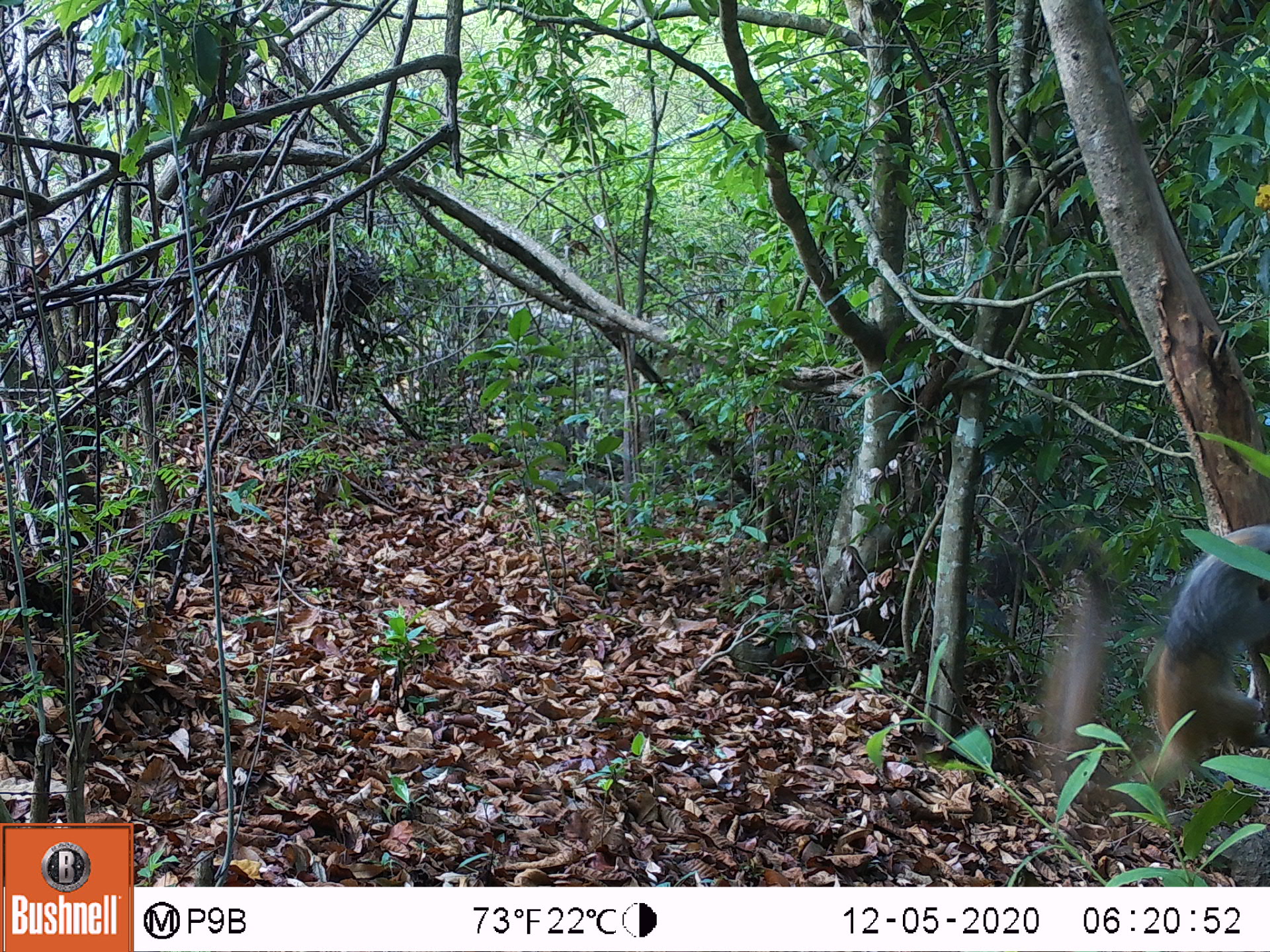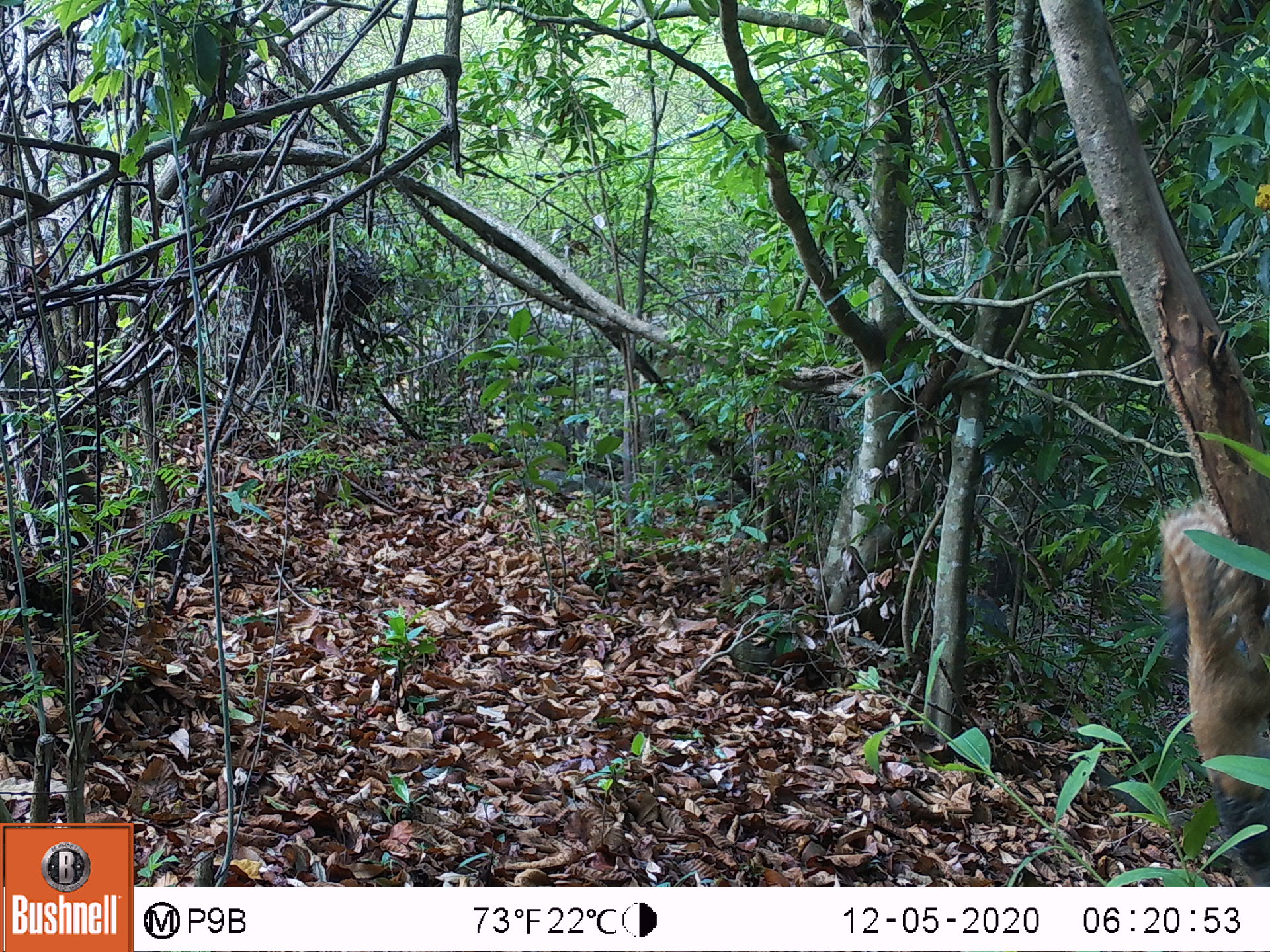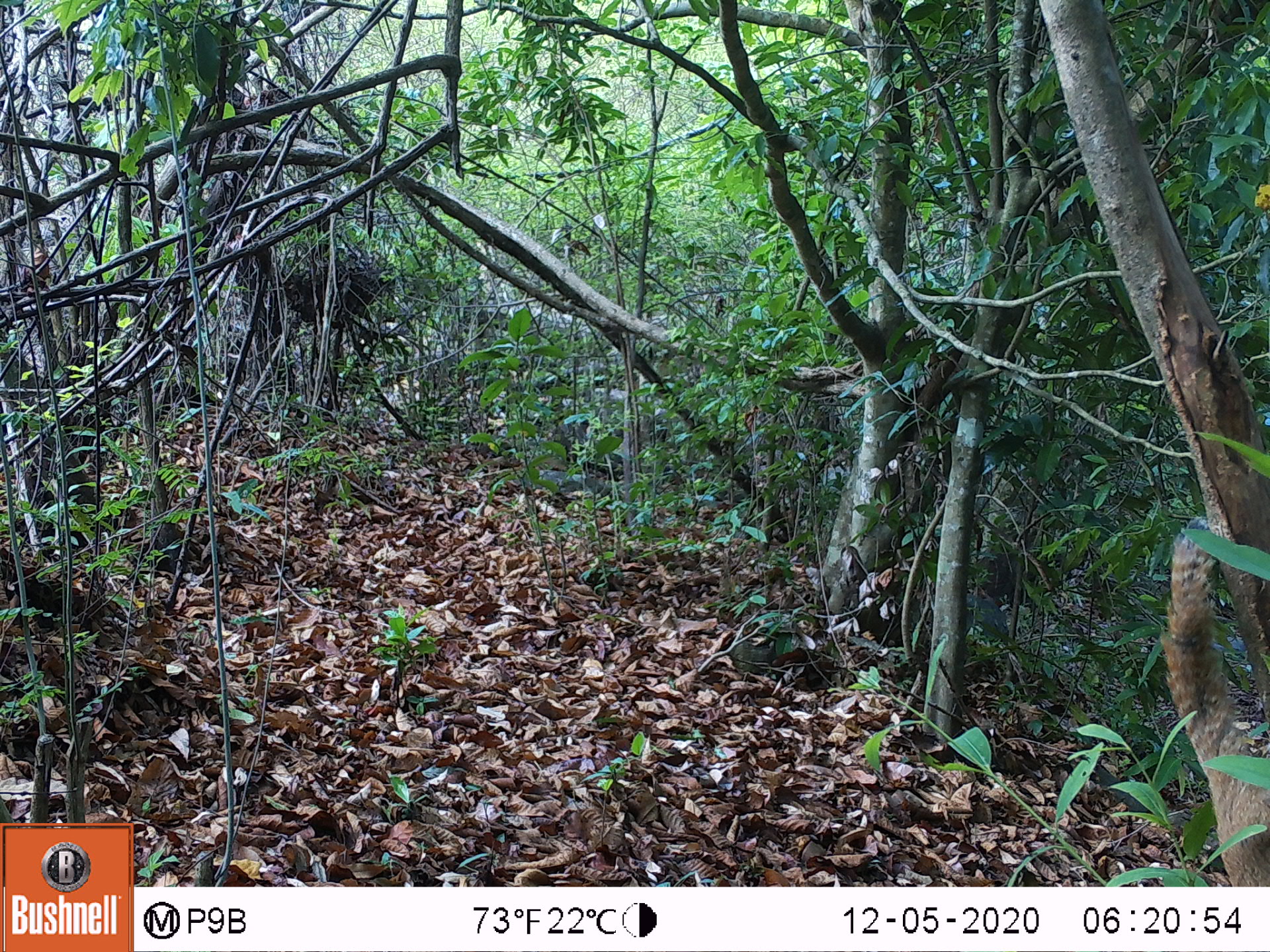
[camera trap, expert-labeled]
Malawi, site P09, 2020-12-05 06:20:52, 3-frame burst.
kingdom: Animalia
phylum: Chordata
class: Mammalia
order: Rodentia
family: Sciuridae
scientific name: Sciuridae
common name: squirrel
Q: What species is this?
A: Squirrel (Sciuridae).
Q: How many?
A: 1.